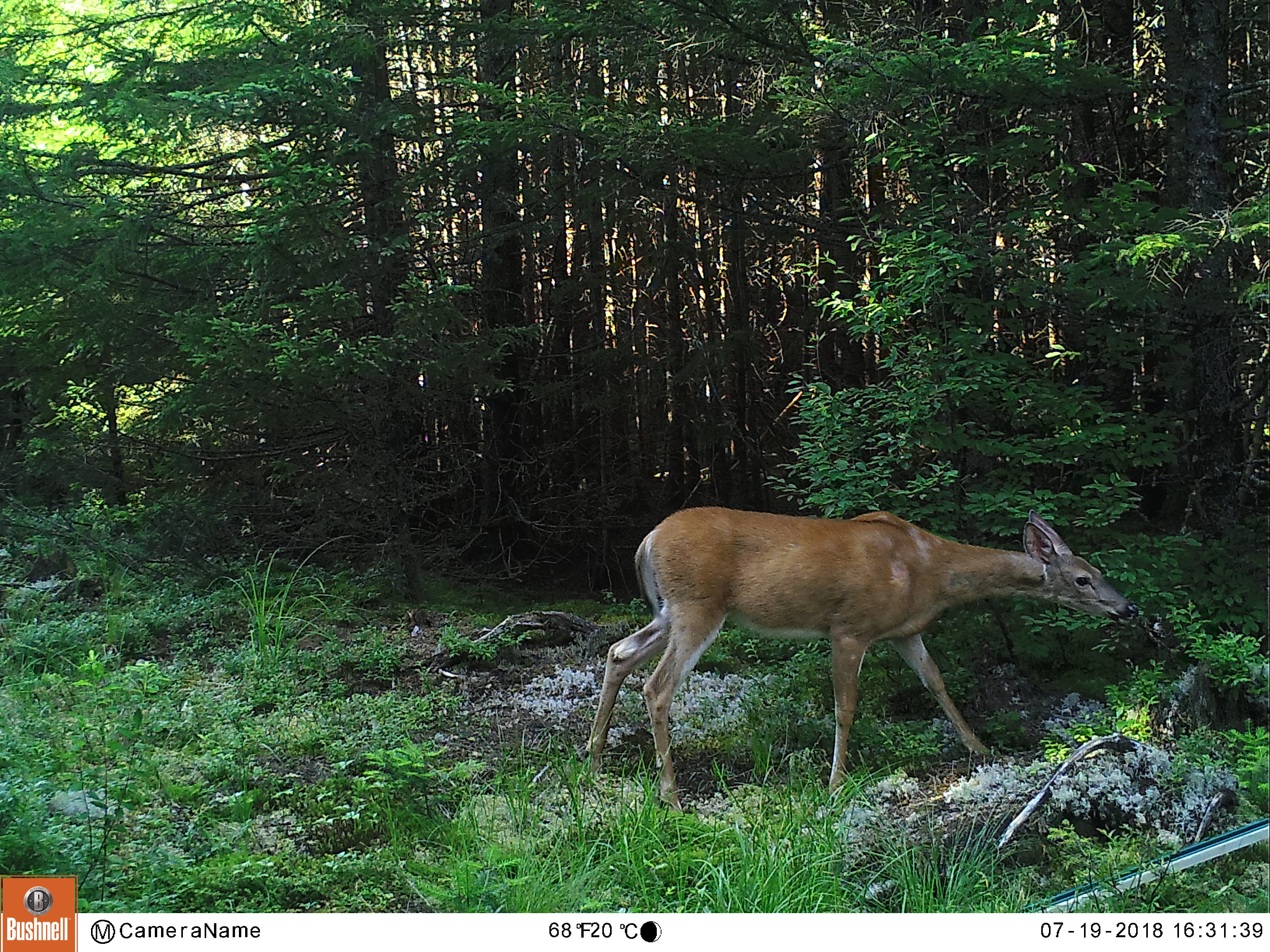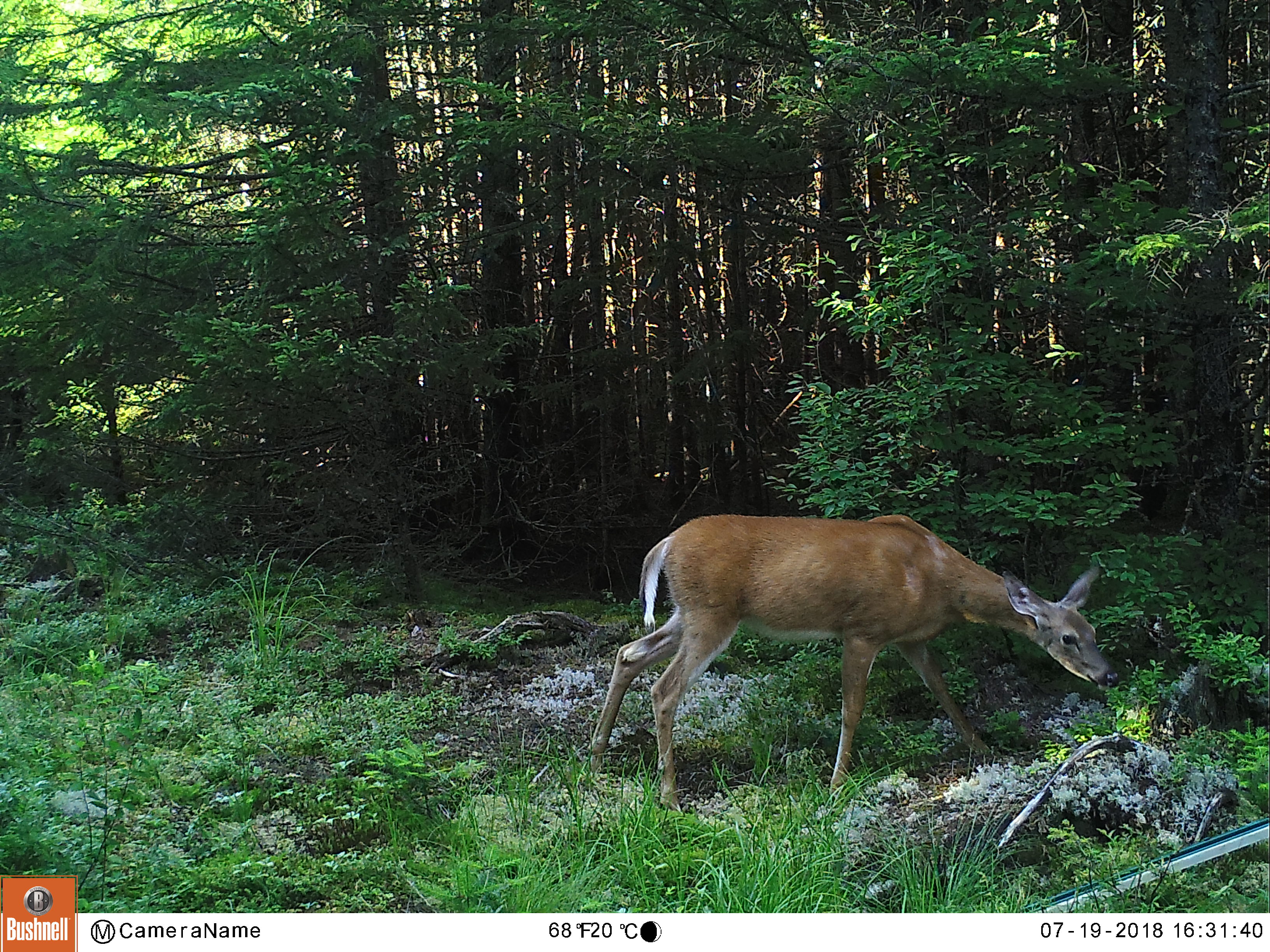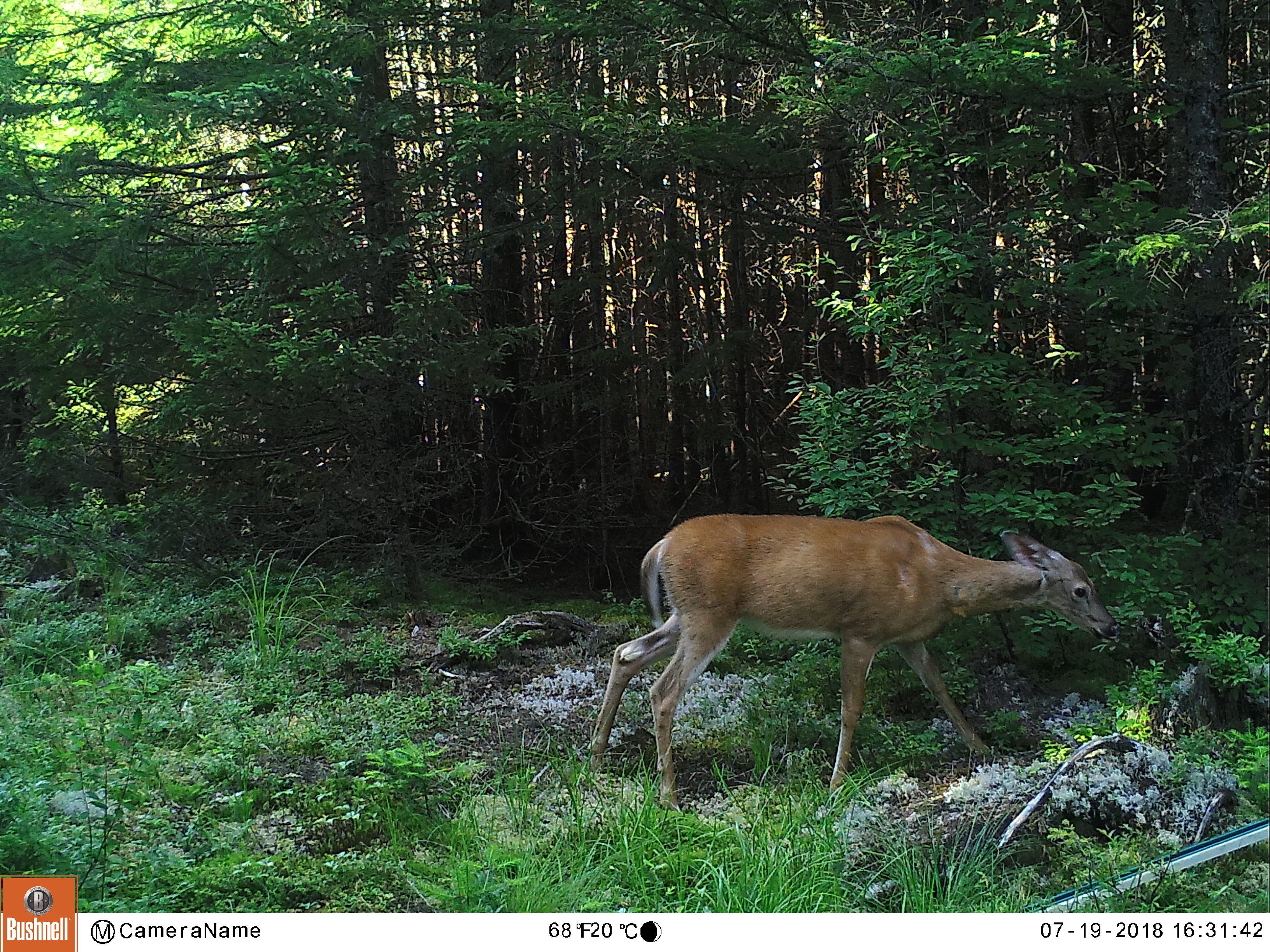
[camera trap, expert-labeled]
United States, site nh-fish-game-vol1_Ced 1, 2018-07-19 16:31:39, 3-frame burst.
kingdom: Animalia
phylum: Chordata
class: Mammalia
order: Artiodactyla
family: Cervidae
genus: Odocoileus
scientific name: Odocoileus virginianus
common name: white-tailed deer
White-tailed deer (Odocoileus virginianus).